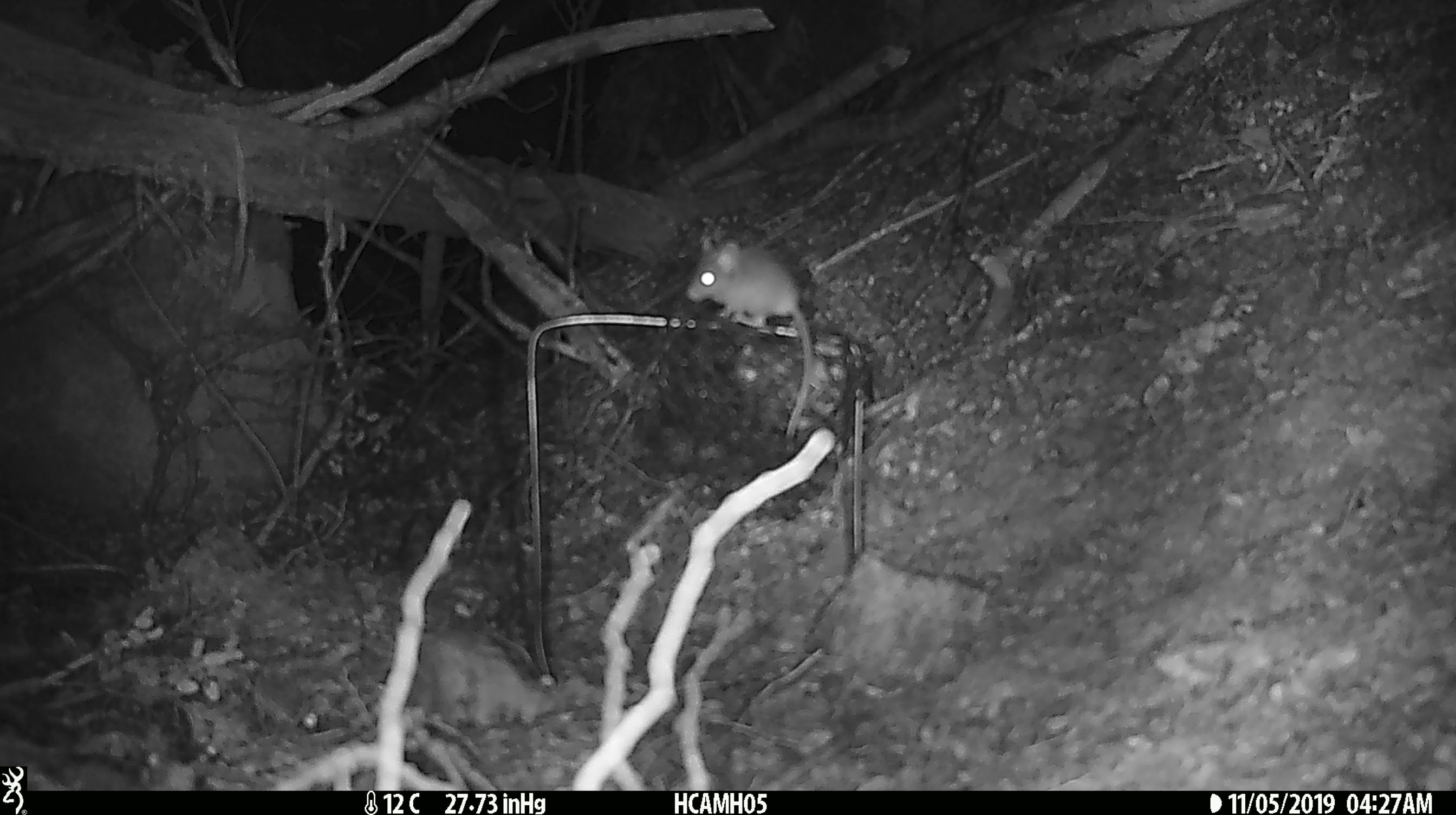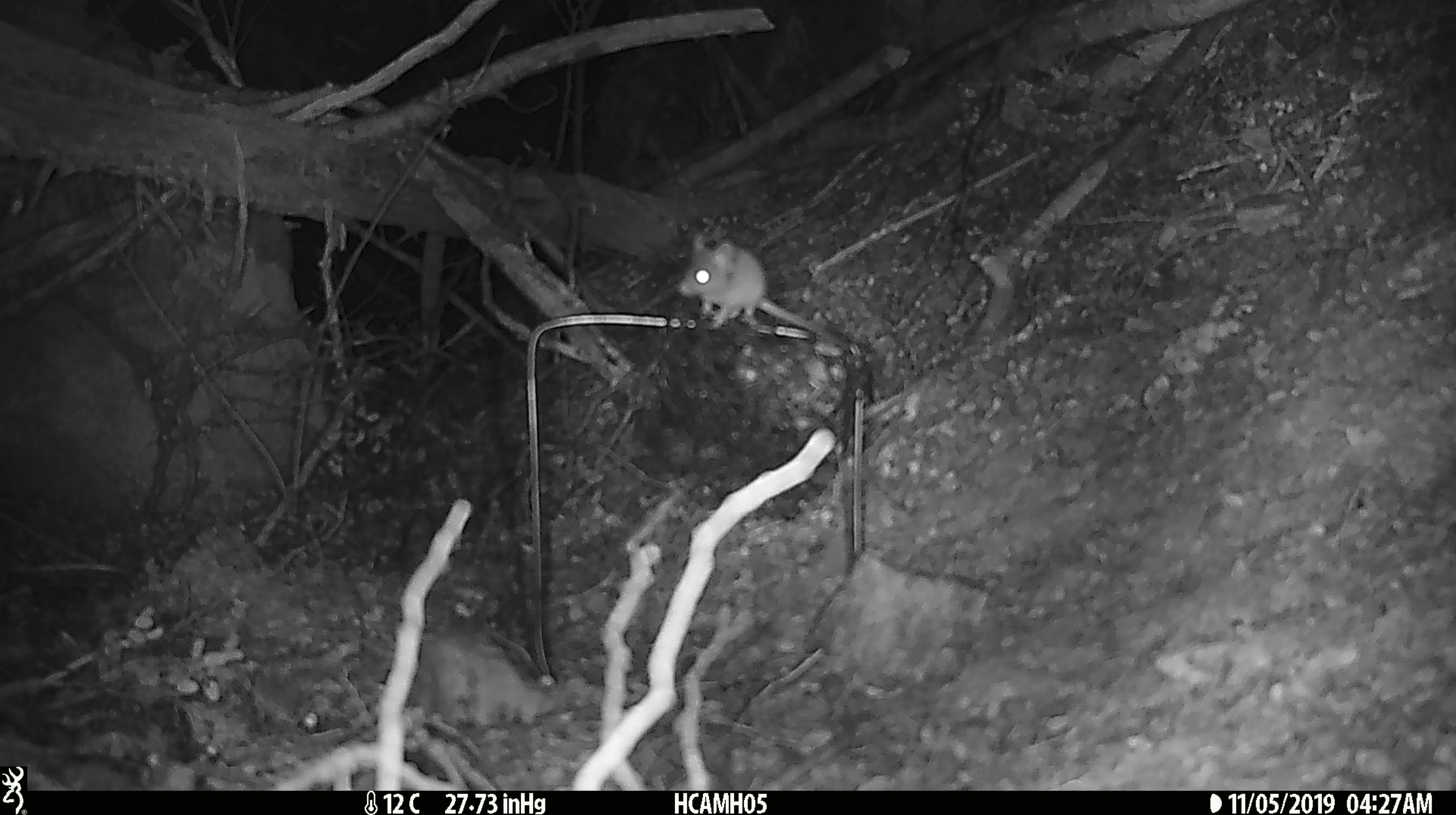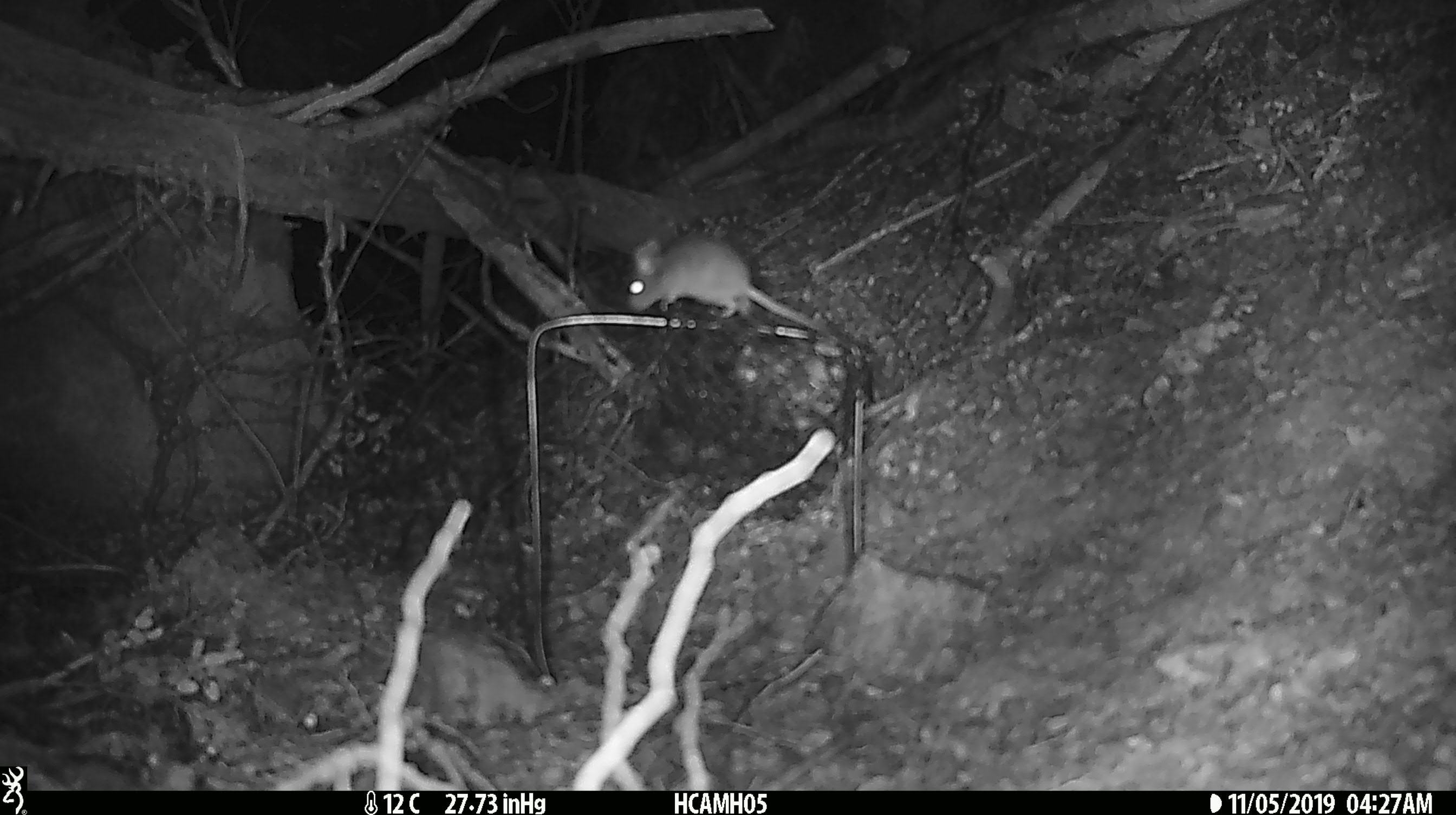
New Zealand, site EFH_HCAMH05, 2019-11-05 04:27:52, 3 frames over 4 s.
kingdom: Animalia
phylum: Chordata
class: Mammalia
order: Rodentia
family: Muridae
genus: Mus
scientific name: Mus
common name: mouse